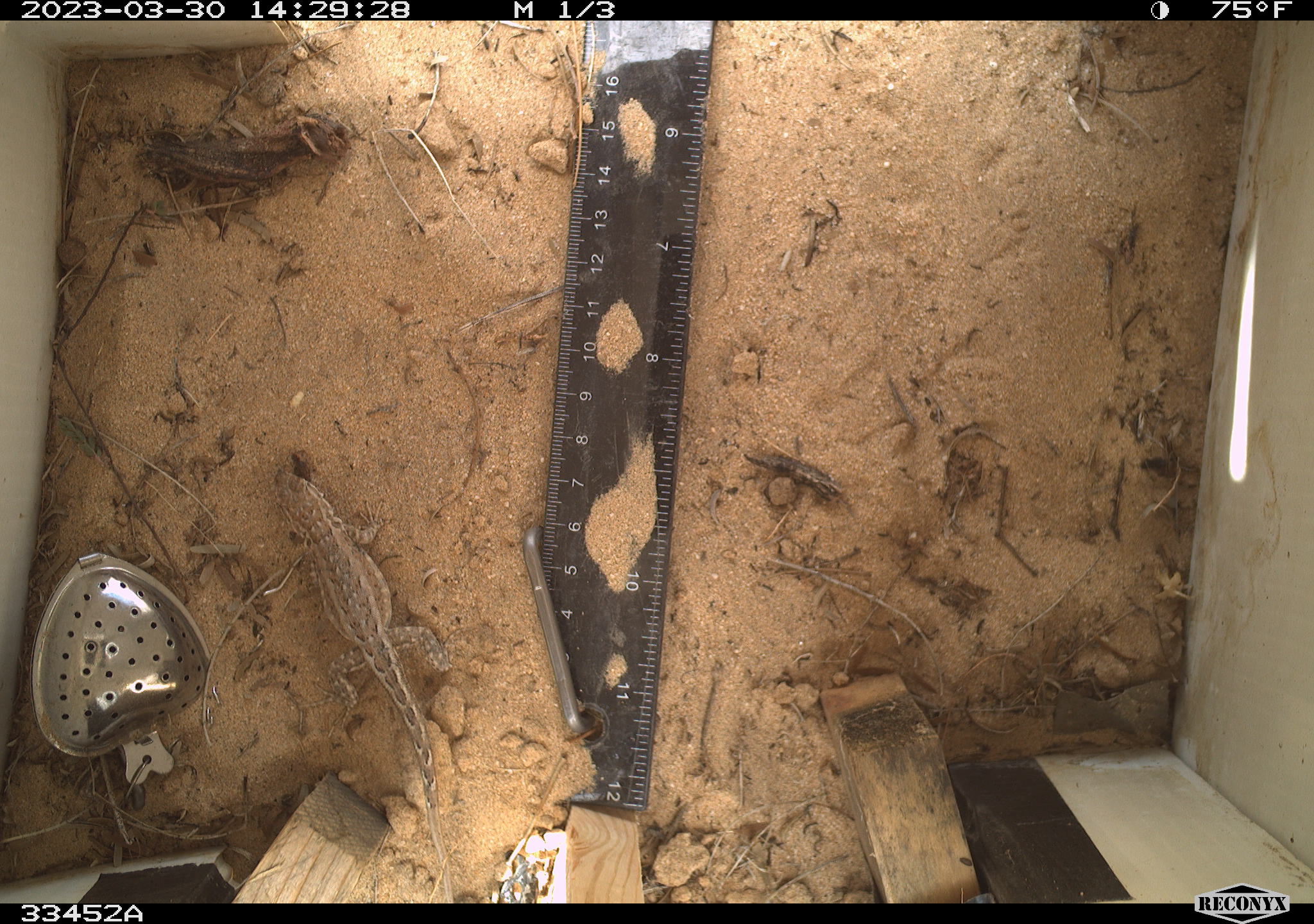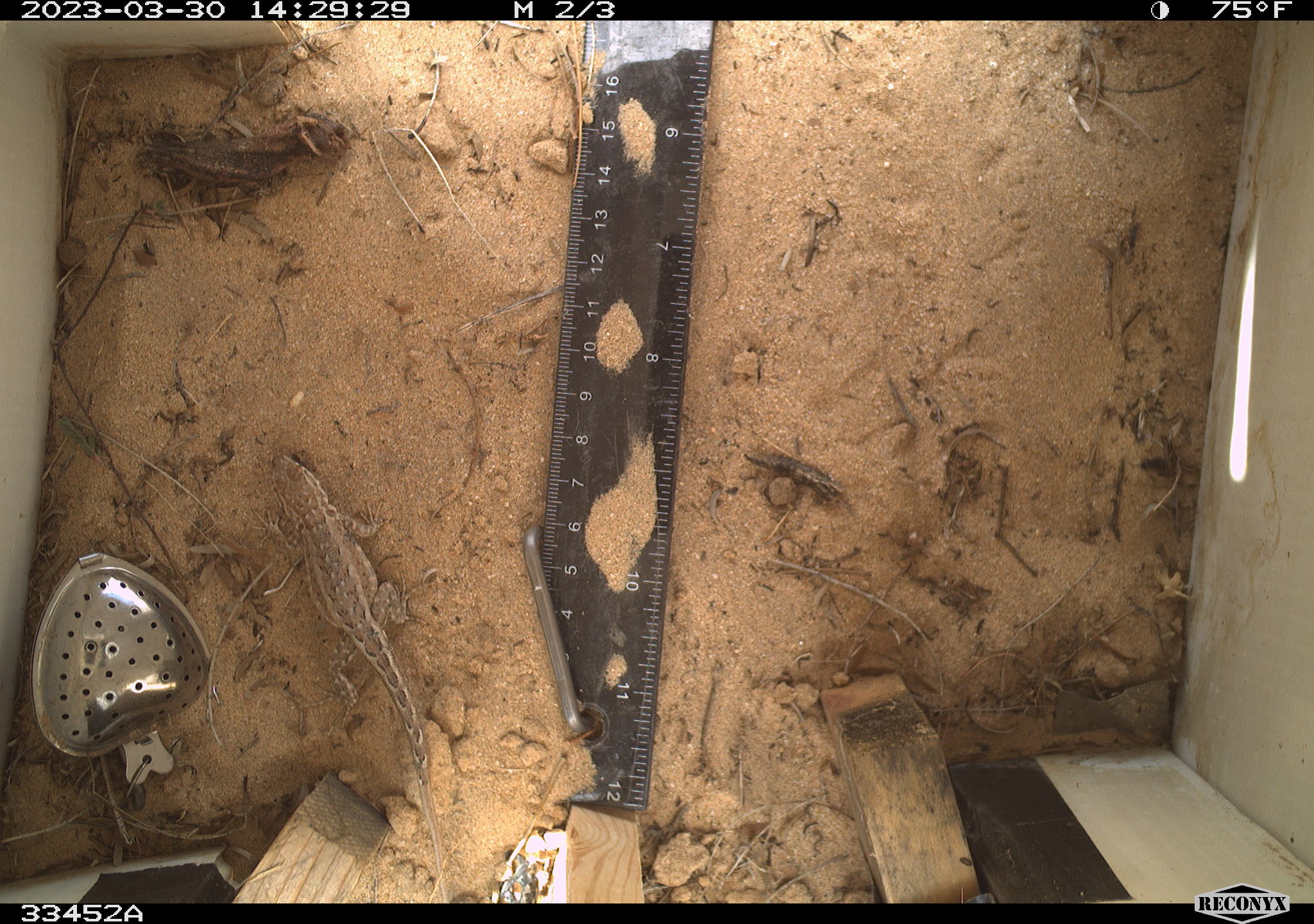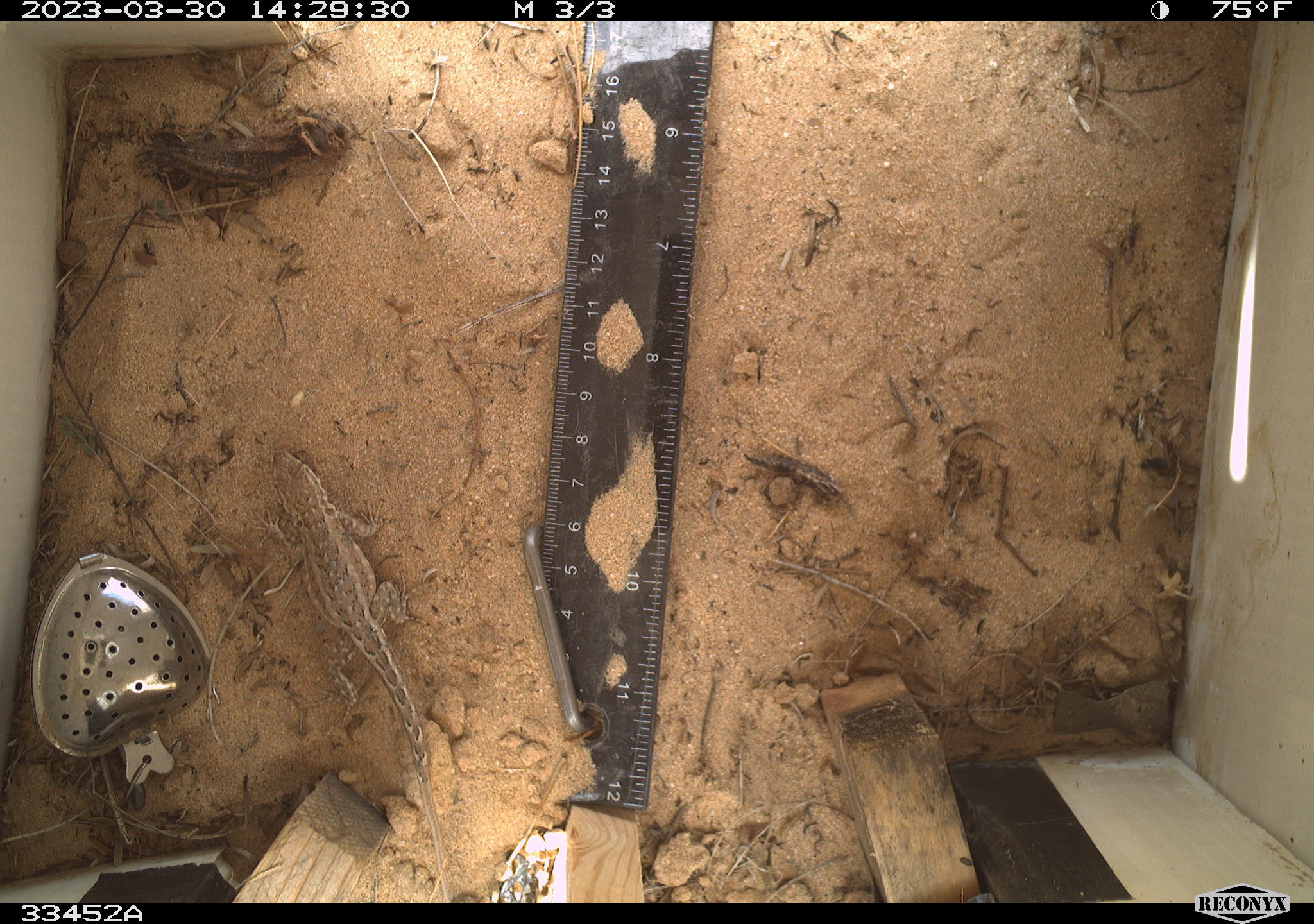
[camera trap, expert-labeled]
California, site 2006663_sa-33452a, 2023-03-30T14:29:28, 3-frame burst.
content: unidentified animal